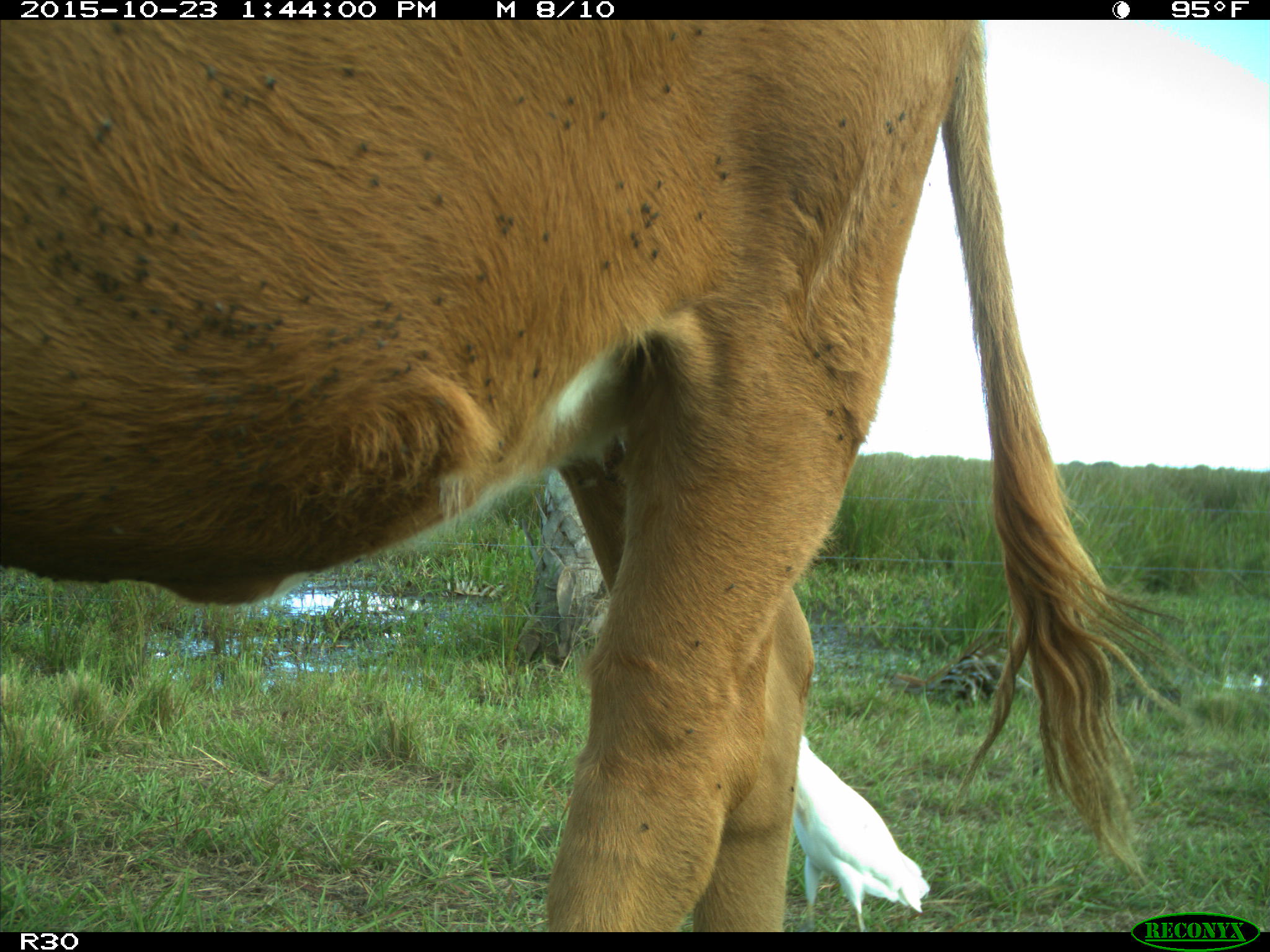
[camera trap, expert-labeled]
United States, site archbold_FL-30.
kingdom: Animalia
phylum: Chordata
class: Mammalia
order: Artiodactyla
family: Bovidae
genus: Bos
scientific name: Bos taurus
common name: domestic cow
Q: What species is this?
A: Bos taurus (domestic cow).